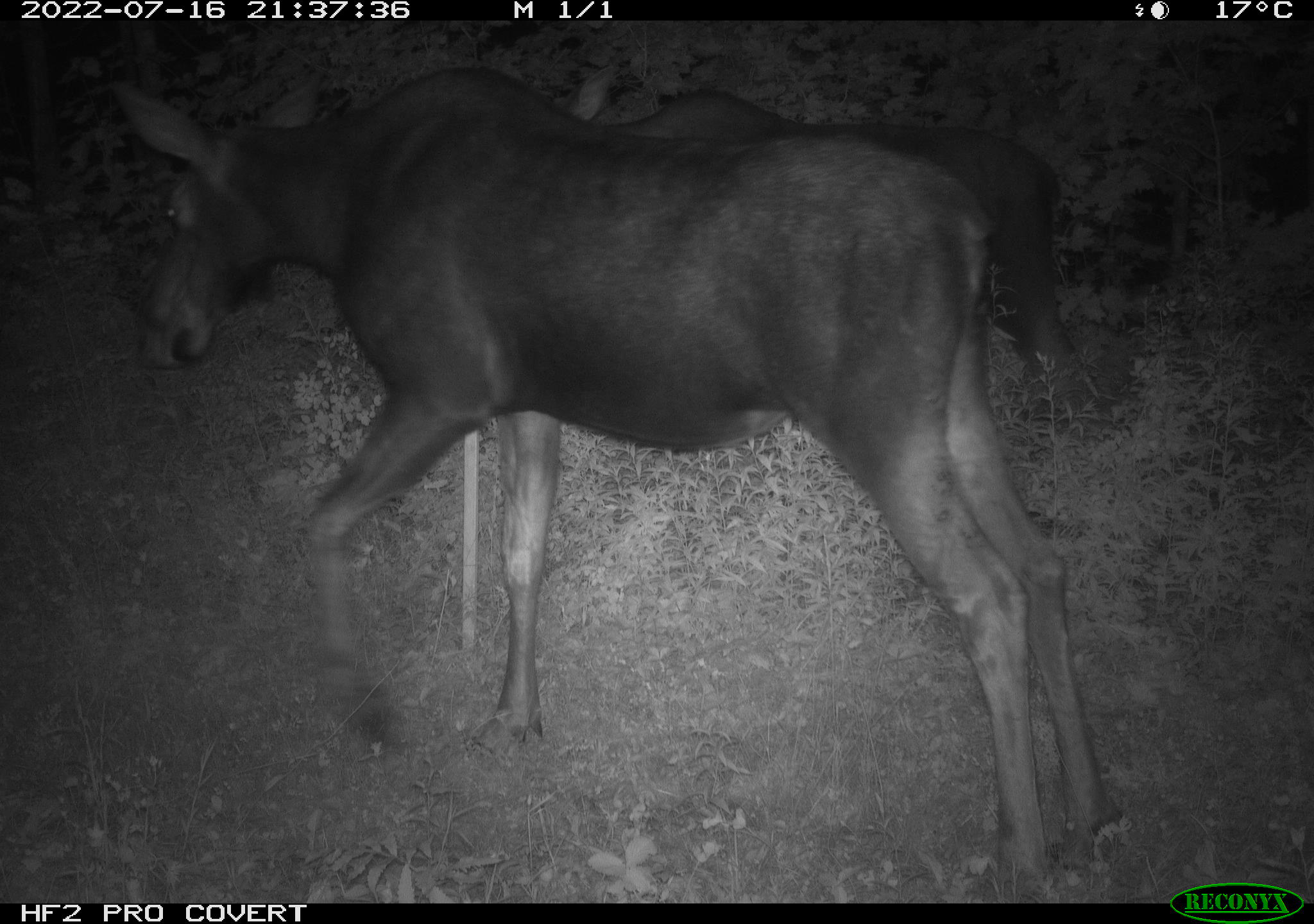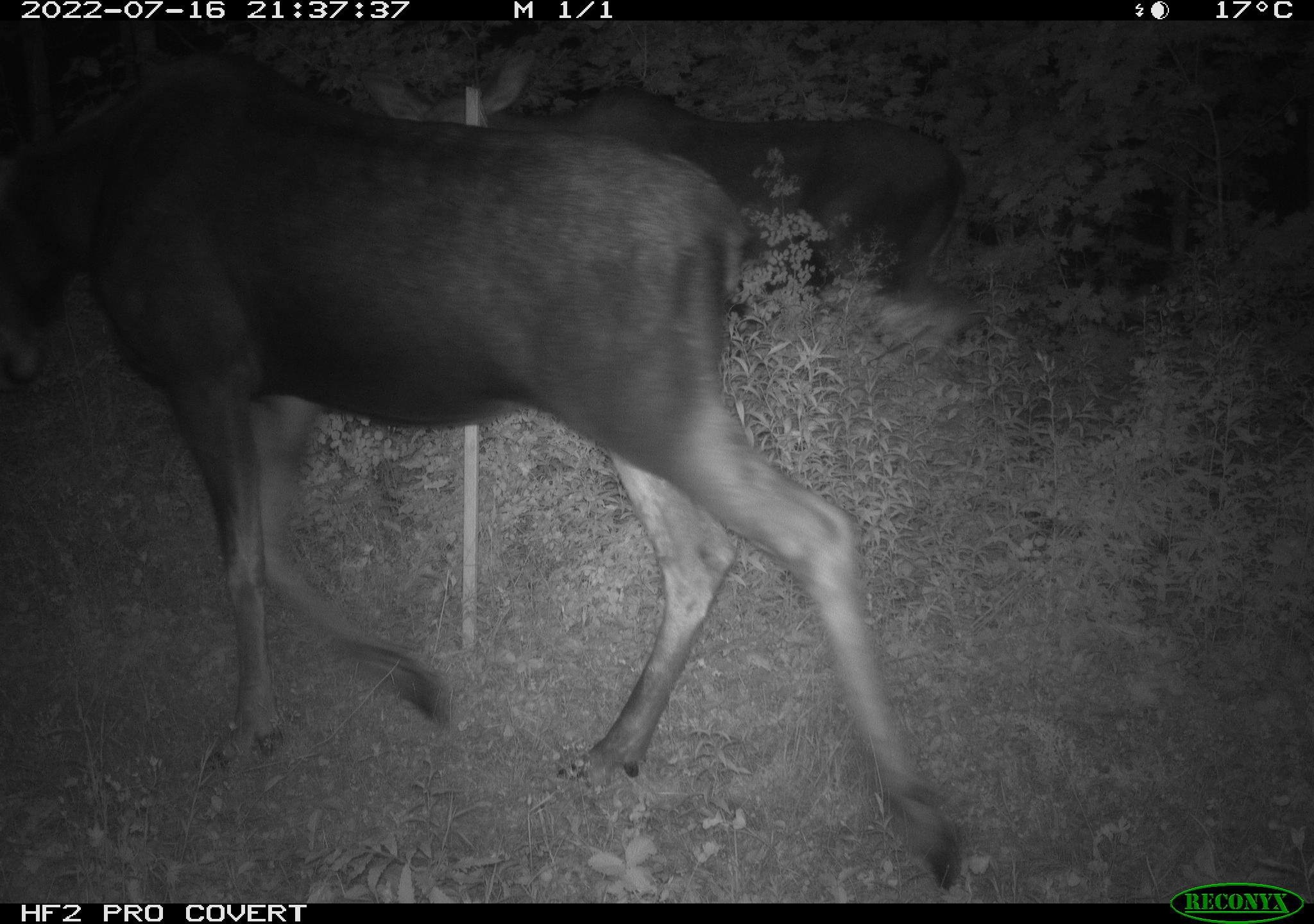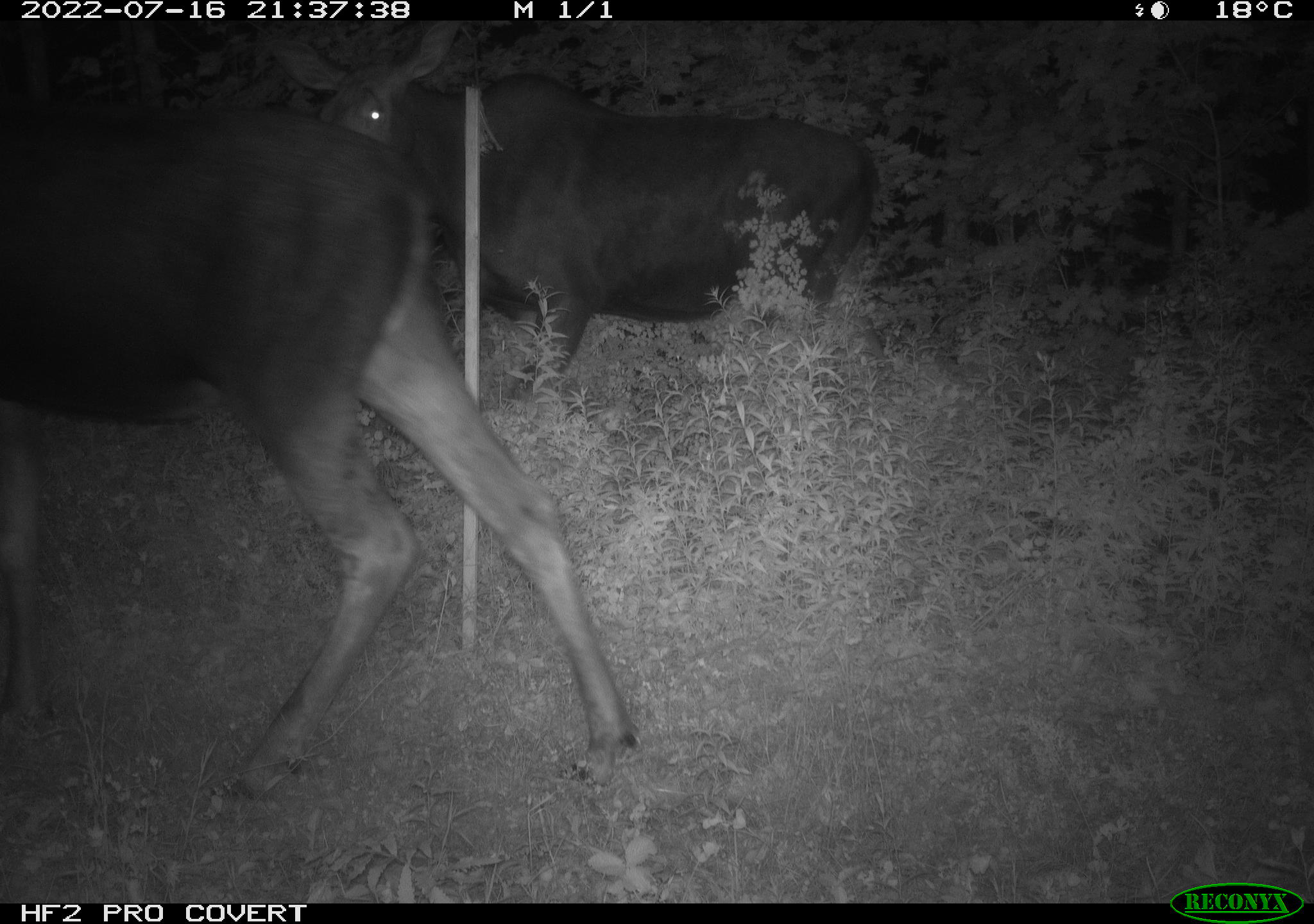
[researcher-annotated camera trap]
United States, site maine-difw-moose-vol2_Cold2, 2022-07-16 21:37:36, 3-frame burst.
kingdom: Animalia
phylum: Chordata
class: Mammalia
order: Artiodactyla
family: Cervidae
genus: Alces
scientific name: Alces alces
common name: moose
Moose (Alces alces).